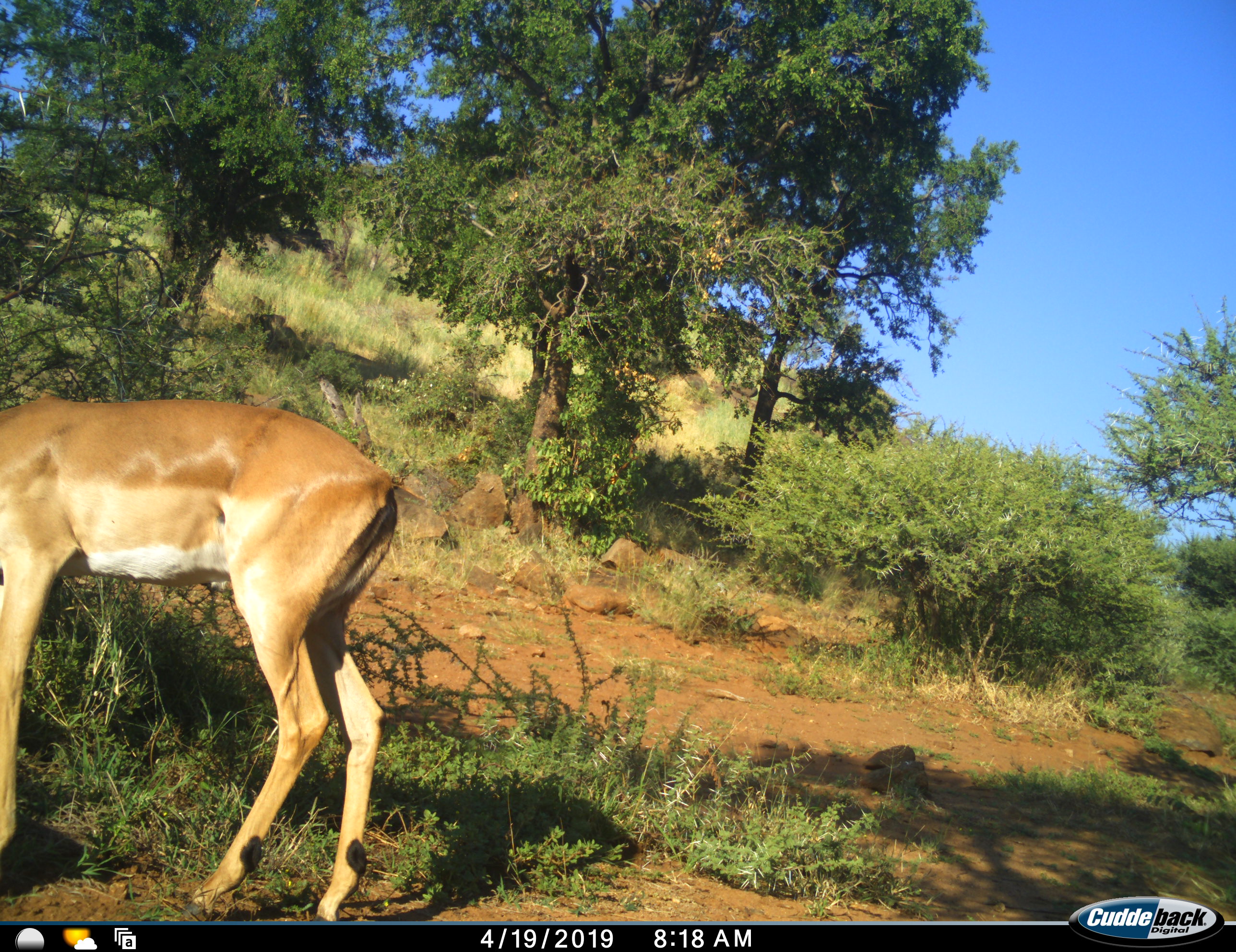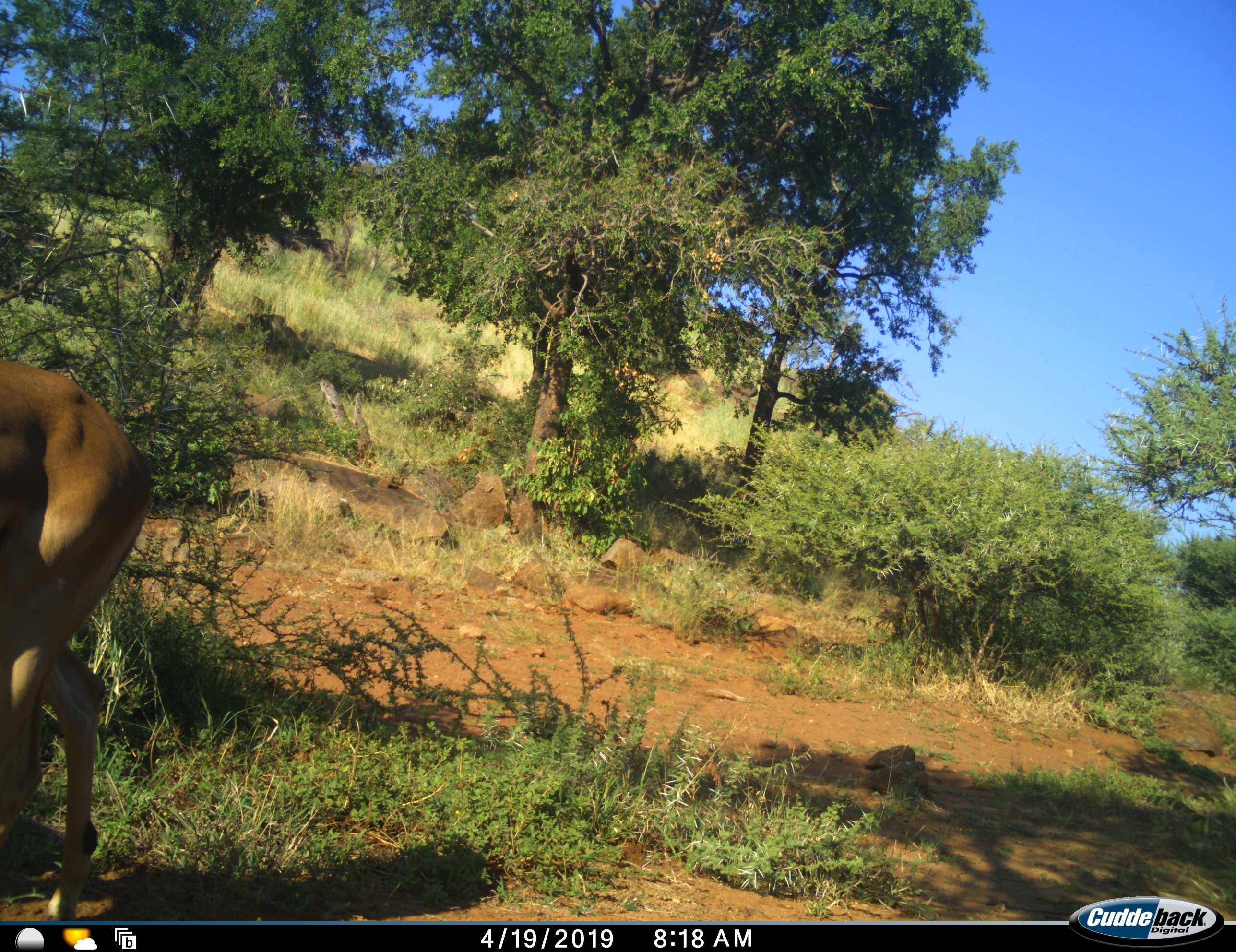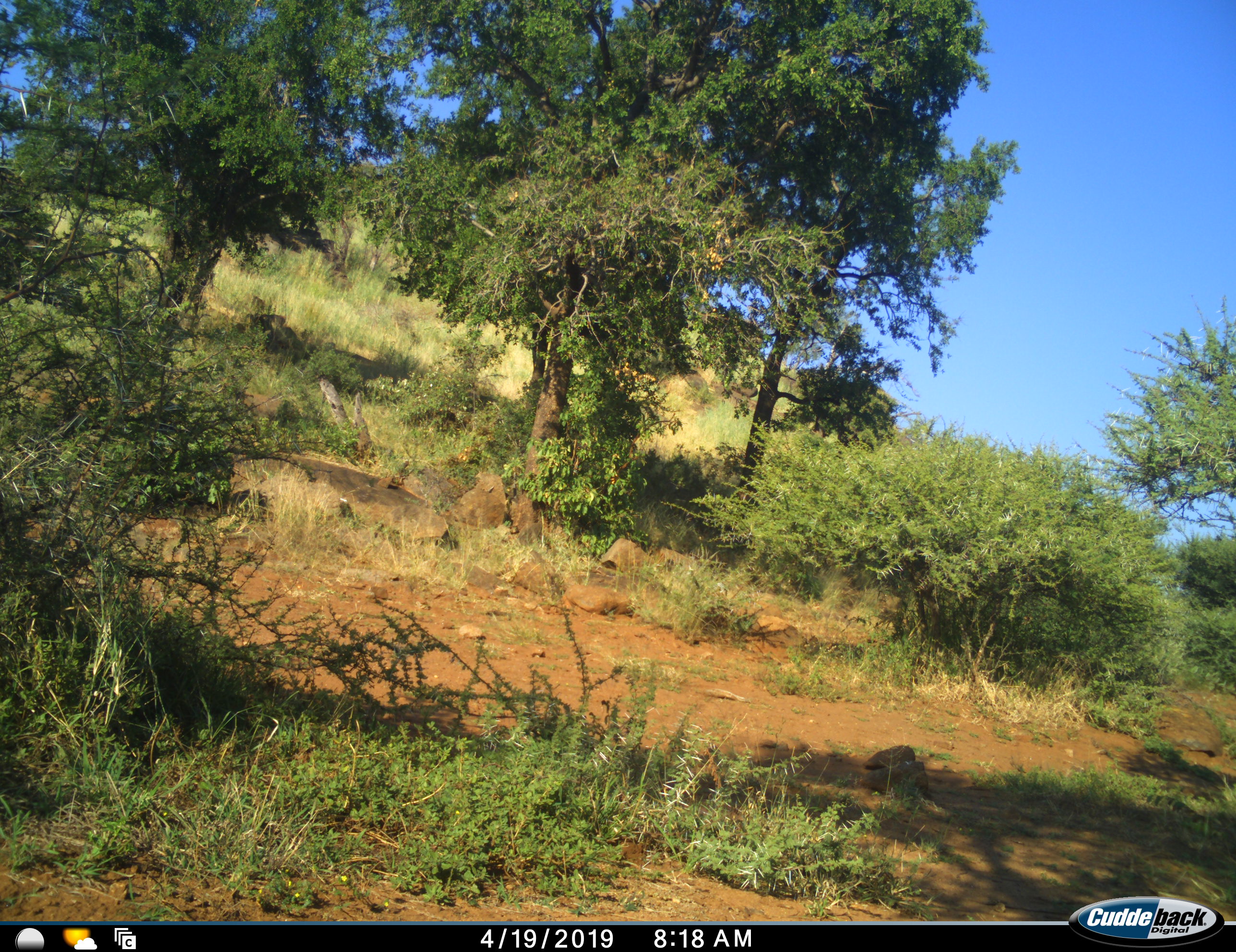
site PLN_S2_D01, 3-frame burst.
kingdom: Animalia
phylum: Chordata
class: Mammalia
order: Artiodactyla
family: Bovidae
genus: Aepyceros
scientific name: Aepyceros melampus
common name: impala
Impala (Aepyceros melampus), count 1. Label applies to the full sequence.